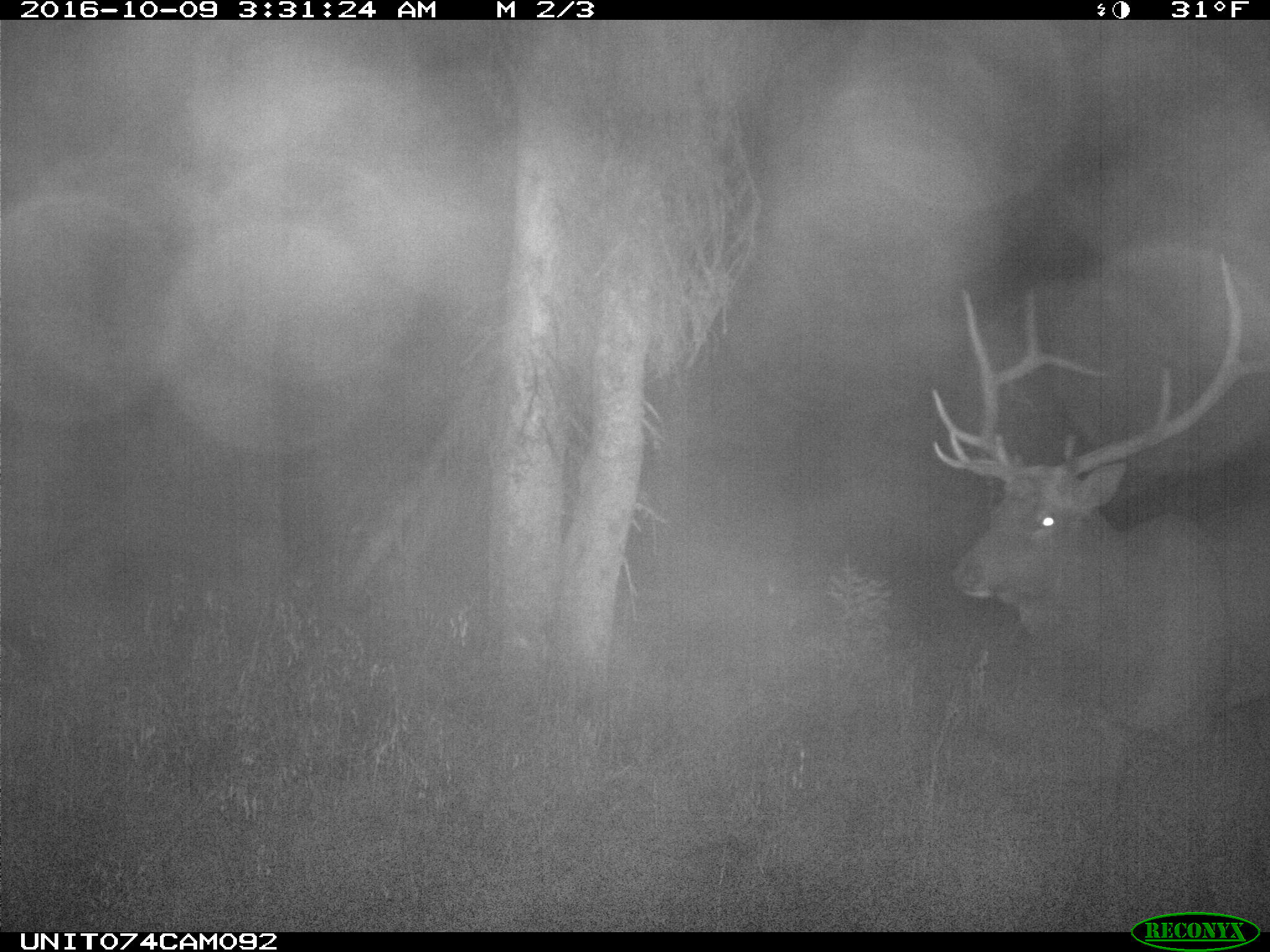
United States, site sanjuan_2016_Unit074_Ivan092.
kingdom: Animalia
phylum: Chordata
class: Mammalia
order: Artiodactyla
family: Cervidae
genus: Cervus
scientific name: Cervus elaphus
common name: red deer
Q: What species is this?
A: Cervus elaphus (red deer).